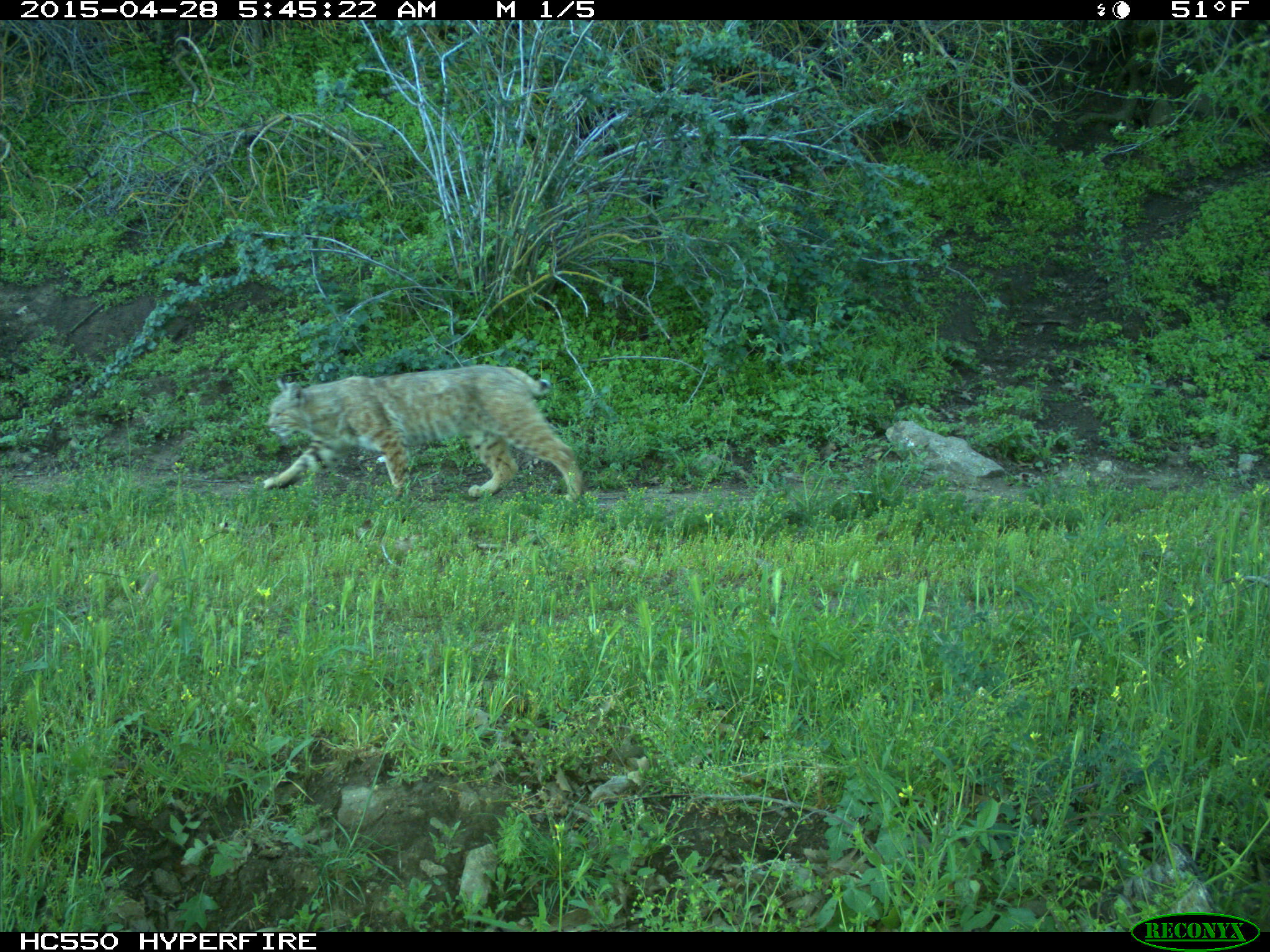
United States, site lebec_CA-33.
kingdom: Animalia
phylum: Chordata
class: Mammalia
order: Carnivora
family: Felidae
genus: Lynx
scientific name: Lynx rufus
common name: bobcat